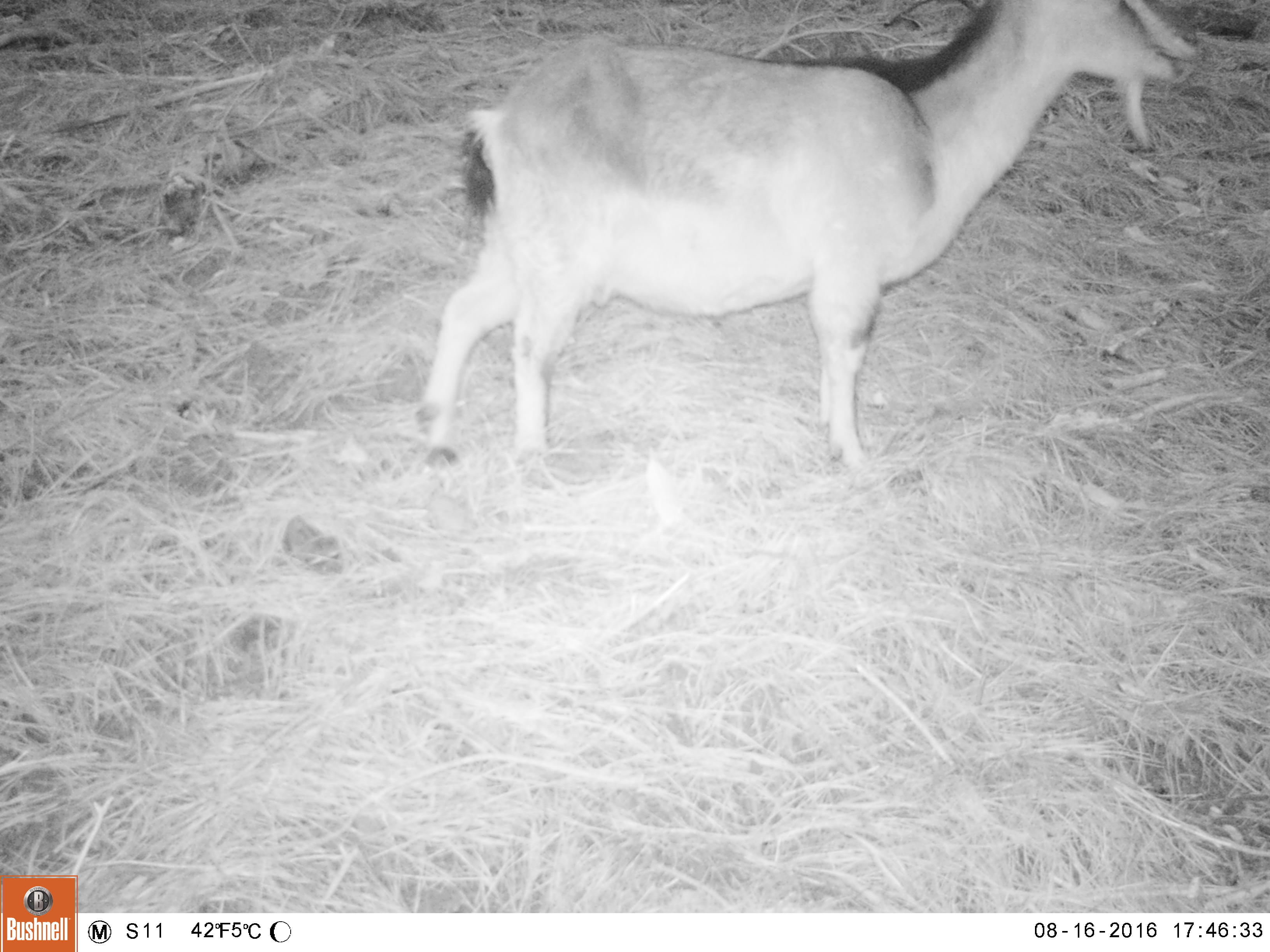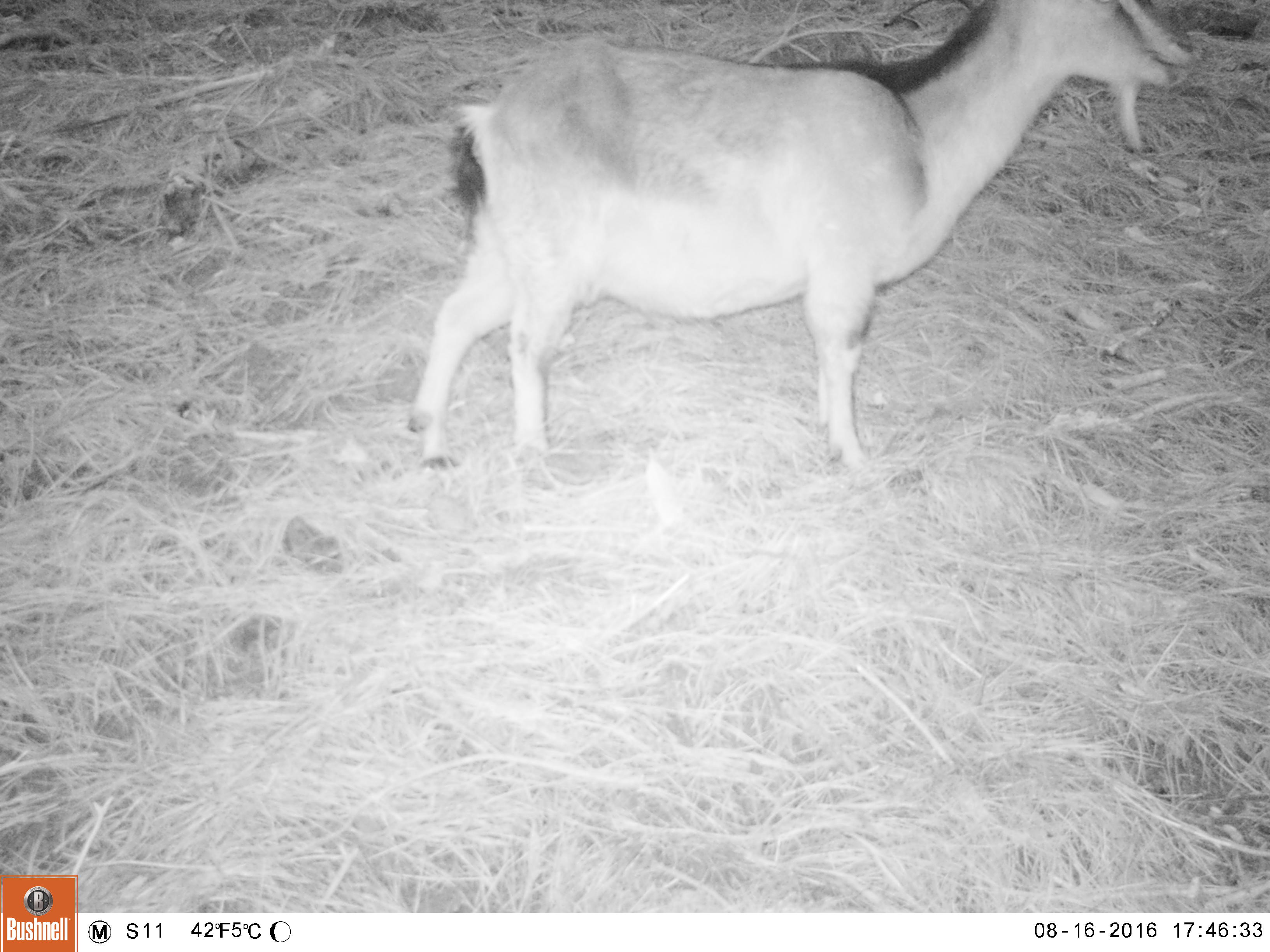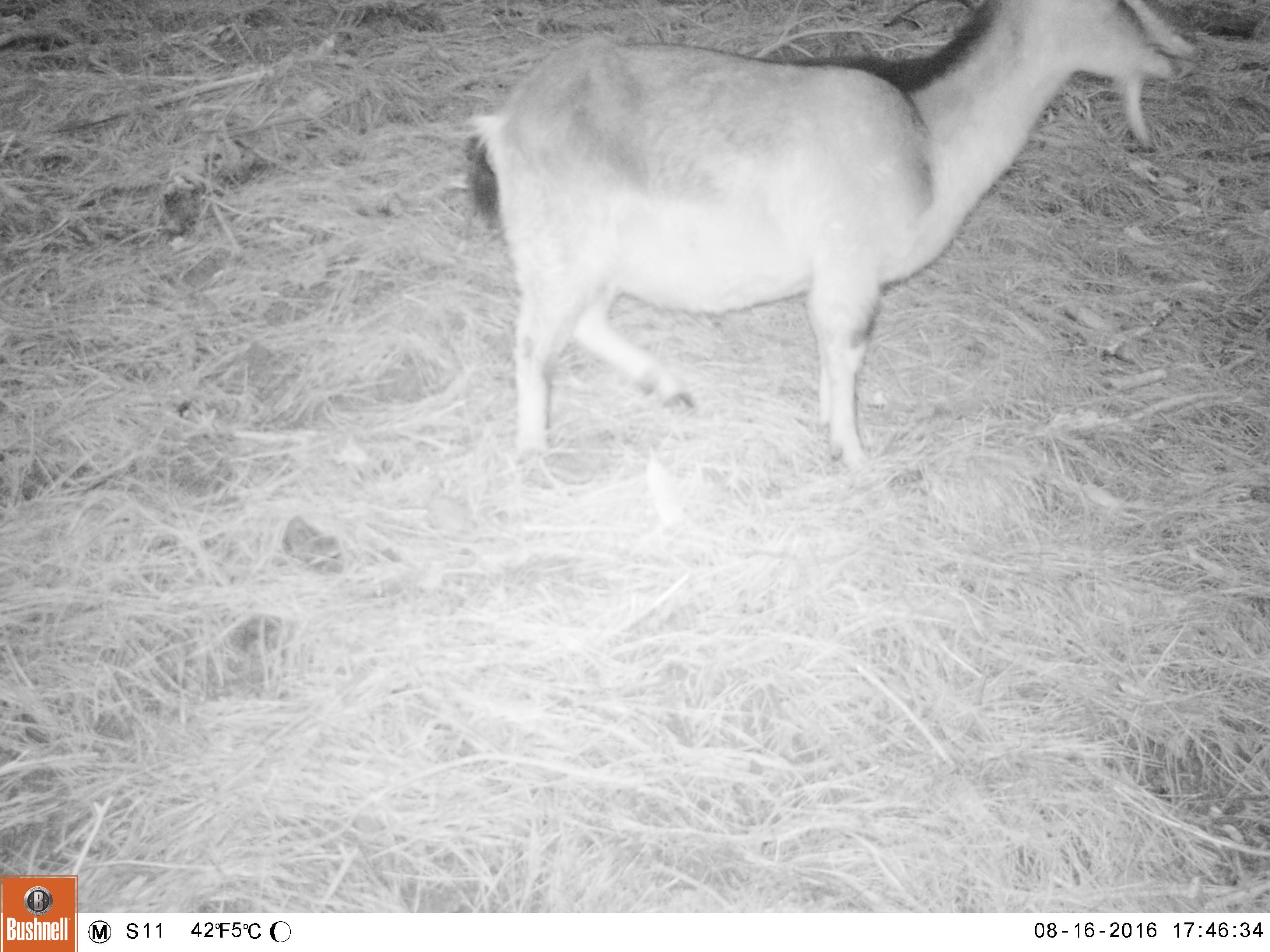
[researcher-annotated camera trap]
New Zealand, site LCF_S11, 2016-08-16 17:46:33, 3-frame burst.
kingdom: Animalia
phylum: Chordata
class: Mammalia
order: Artiodactyla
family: Bovidae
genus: Capra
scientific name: Capra hircus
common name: goat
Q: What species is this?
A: Goat (Capra hircus).